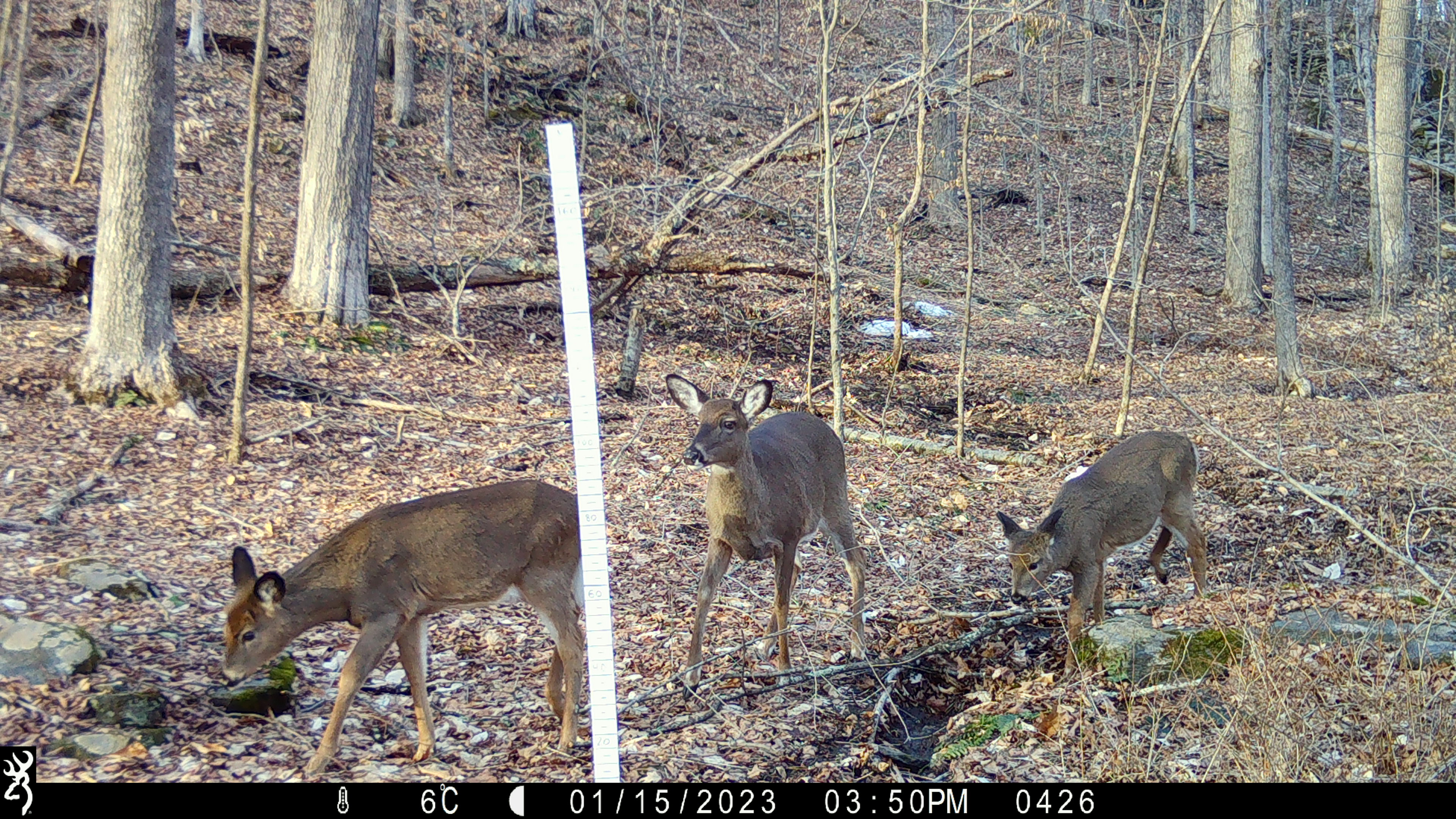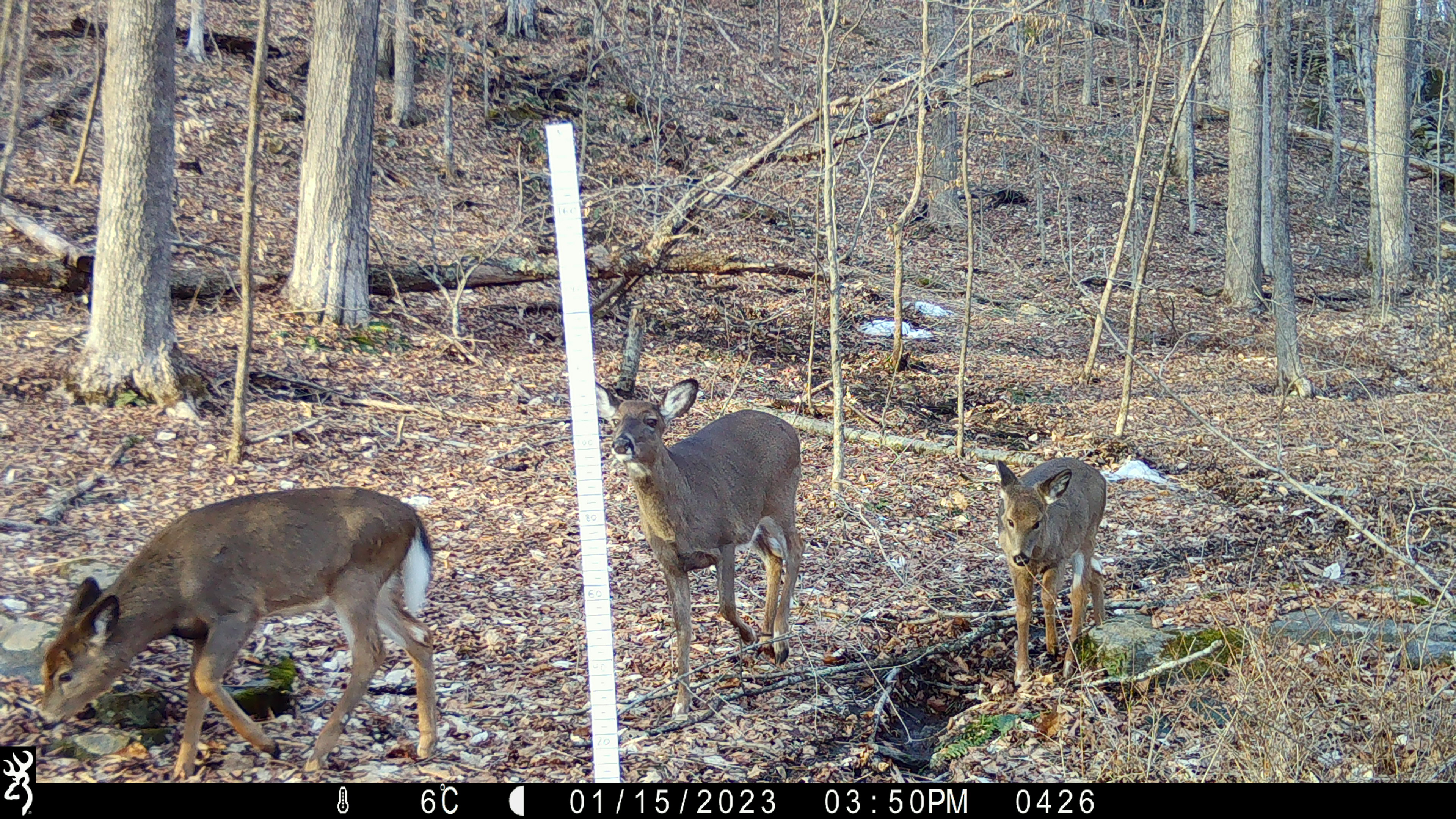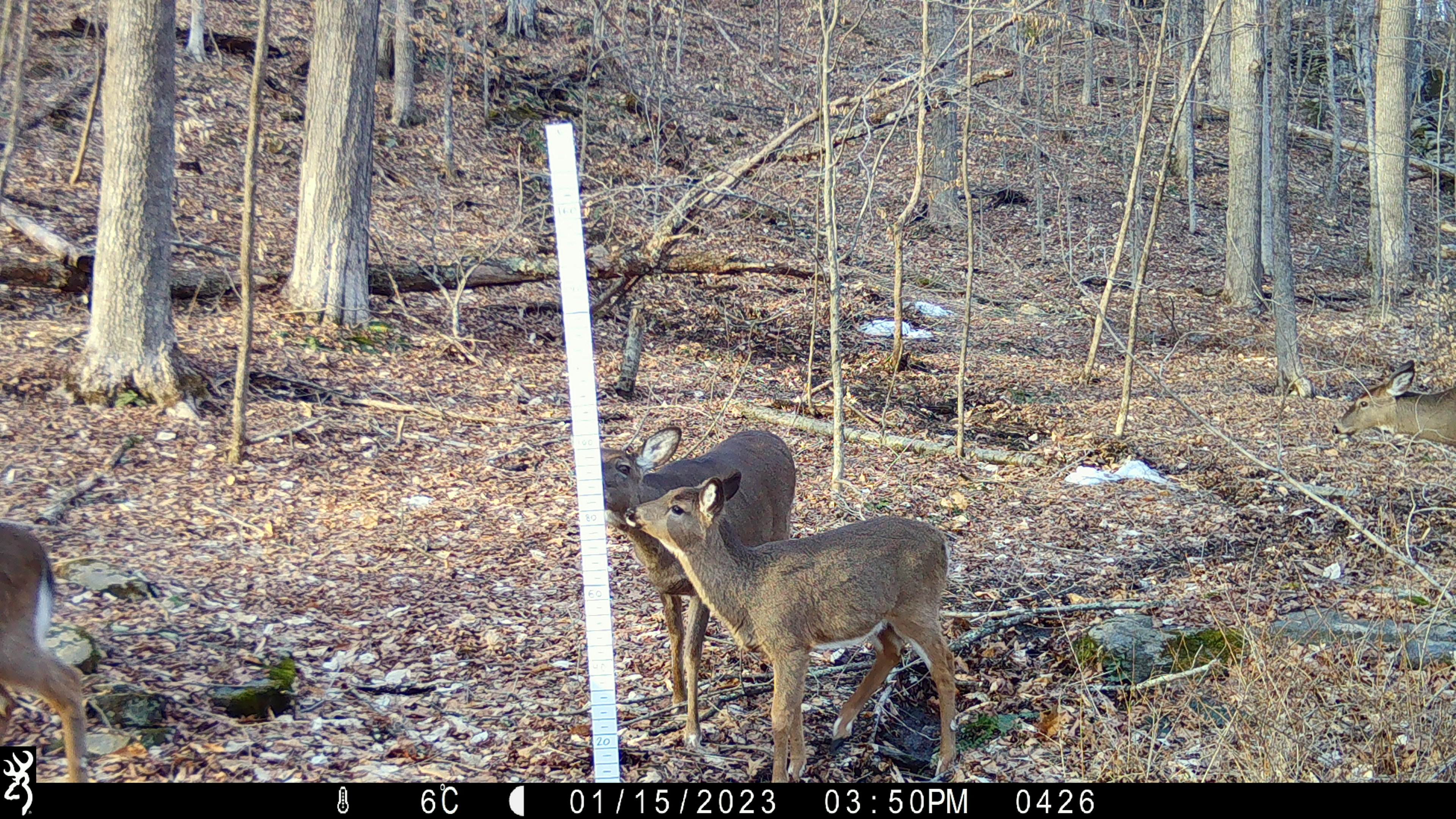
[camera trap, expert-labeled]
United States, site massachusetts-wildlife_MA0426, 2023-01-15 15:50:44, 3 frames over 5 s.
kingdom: Animalia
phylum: Chordata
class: Mammalia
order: Artiodactyla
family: Cervidae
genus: Odocoileus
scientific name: Odocoileus virginianus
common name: white-tailed deer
White-tailed deer (Odocoileus virginianus).